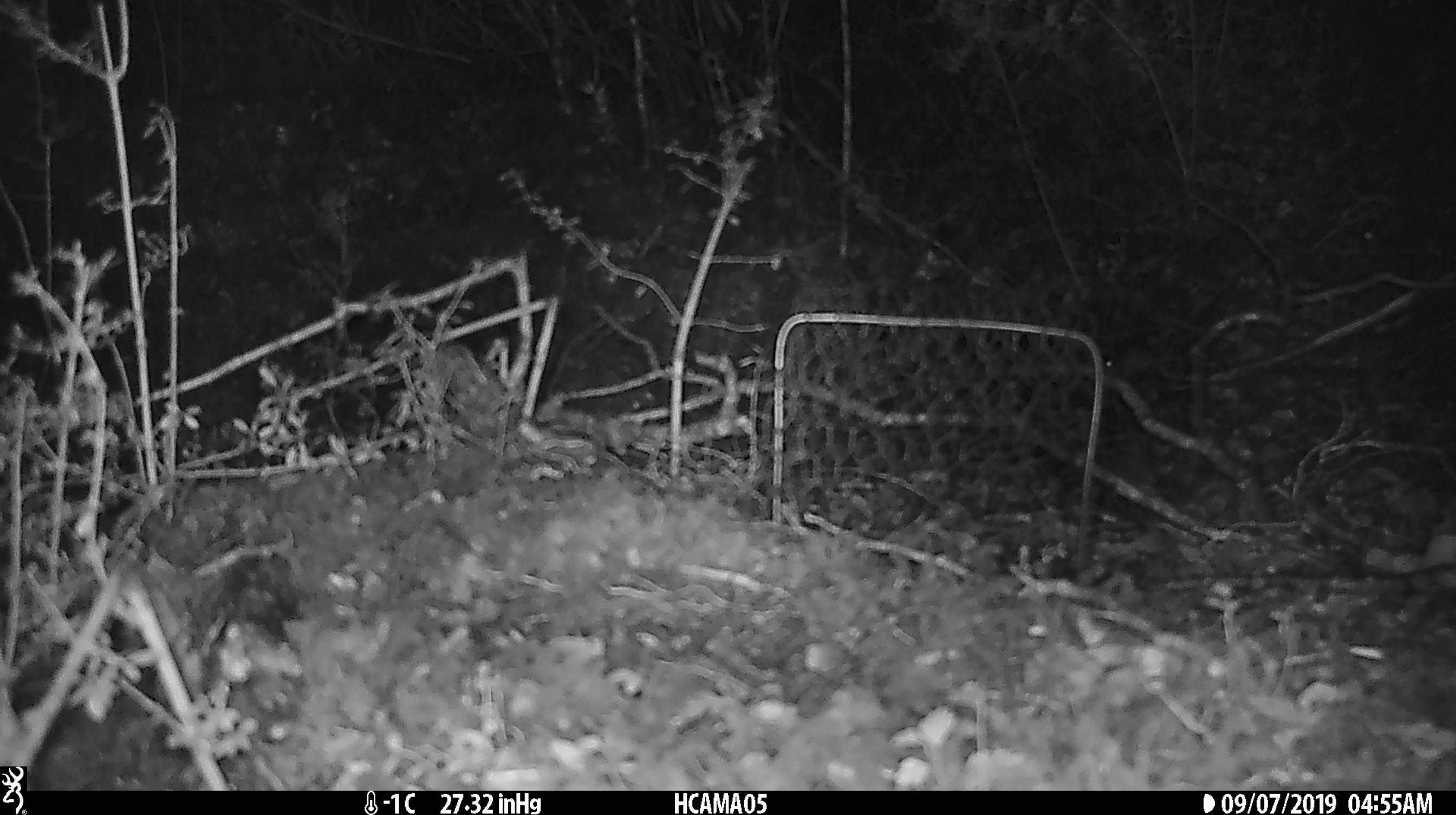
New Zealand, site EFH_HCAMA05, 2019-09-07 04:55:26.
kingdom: Animalia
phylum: Chordata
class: Mammalia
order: Rodentia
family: Muridae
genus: Mus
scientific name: Mus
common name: mouse